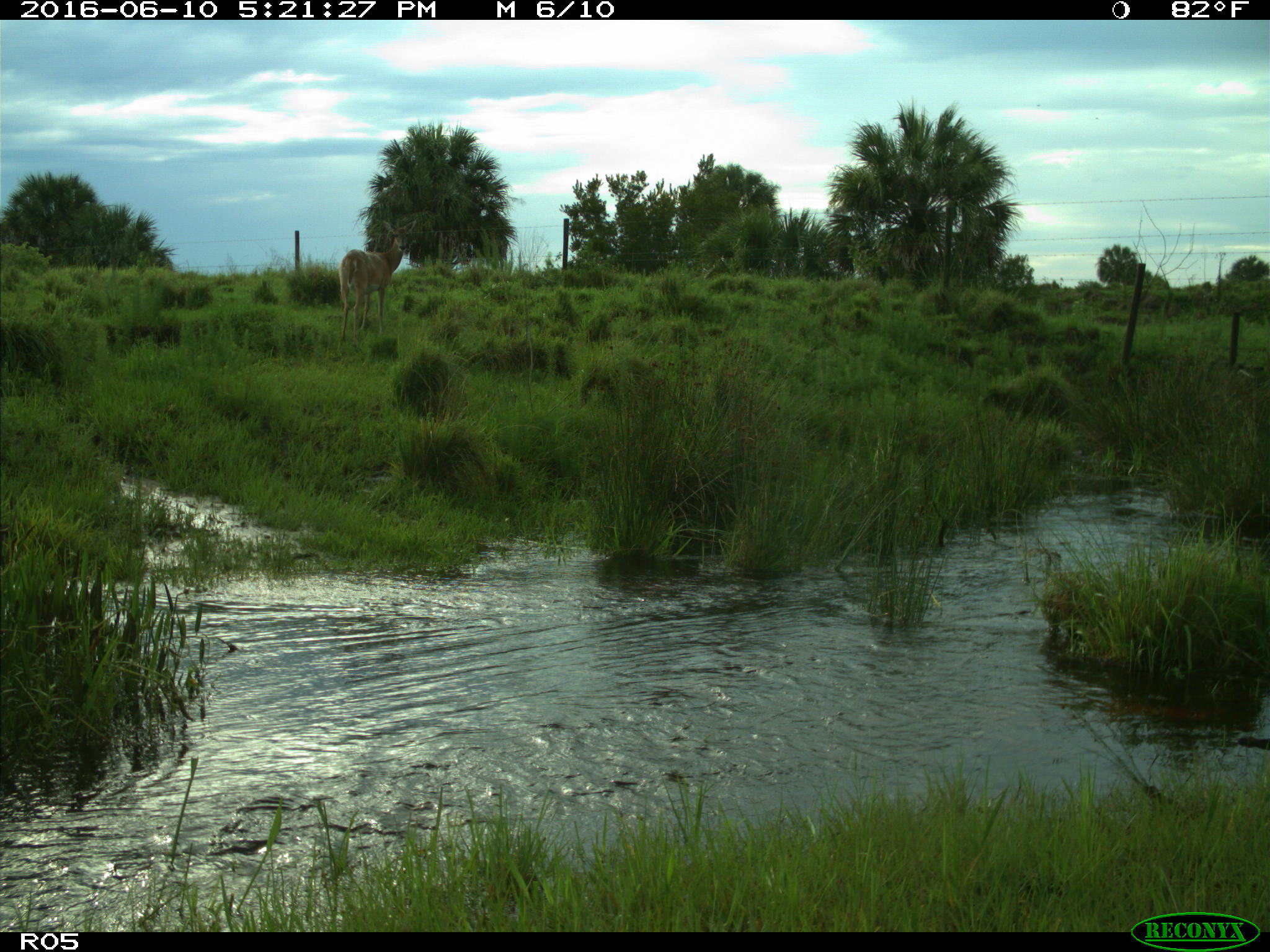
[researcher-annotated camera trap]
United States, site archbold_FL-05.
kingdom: Animalia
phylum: Chordata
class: Mammalia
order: Artiodactyla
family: Cervidae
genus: Odocoileus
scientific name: Odocoileus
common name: deer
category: unidentified deer